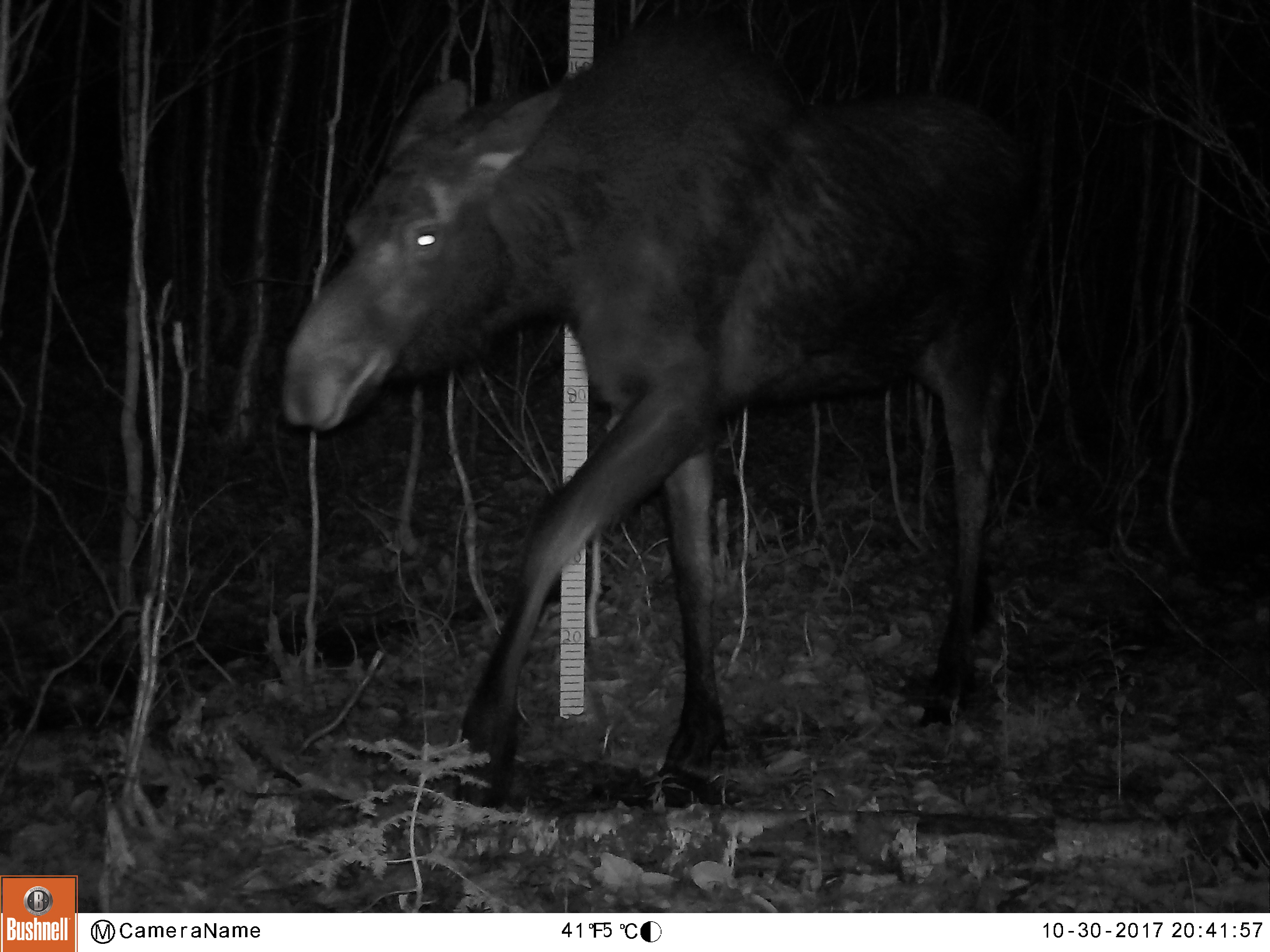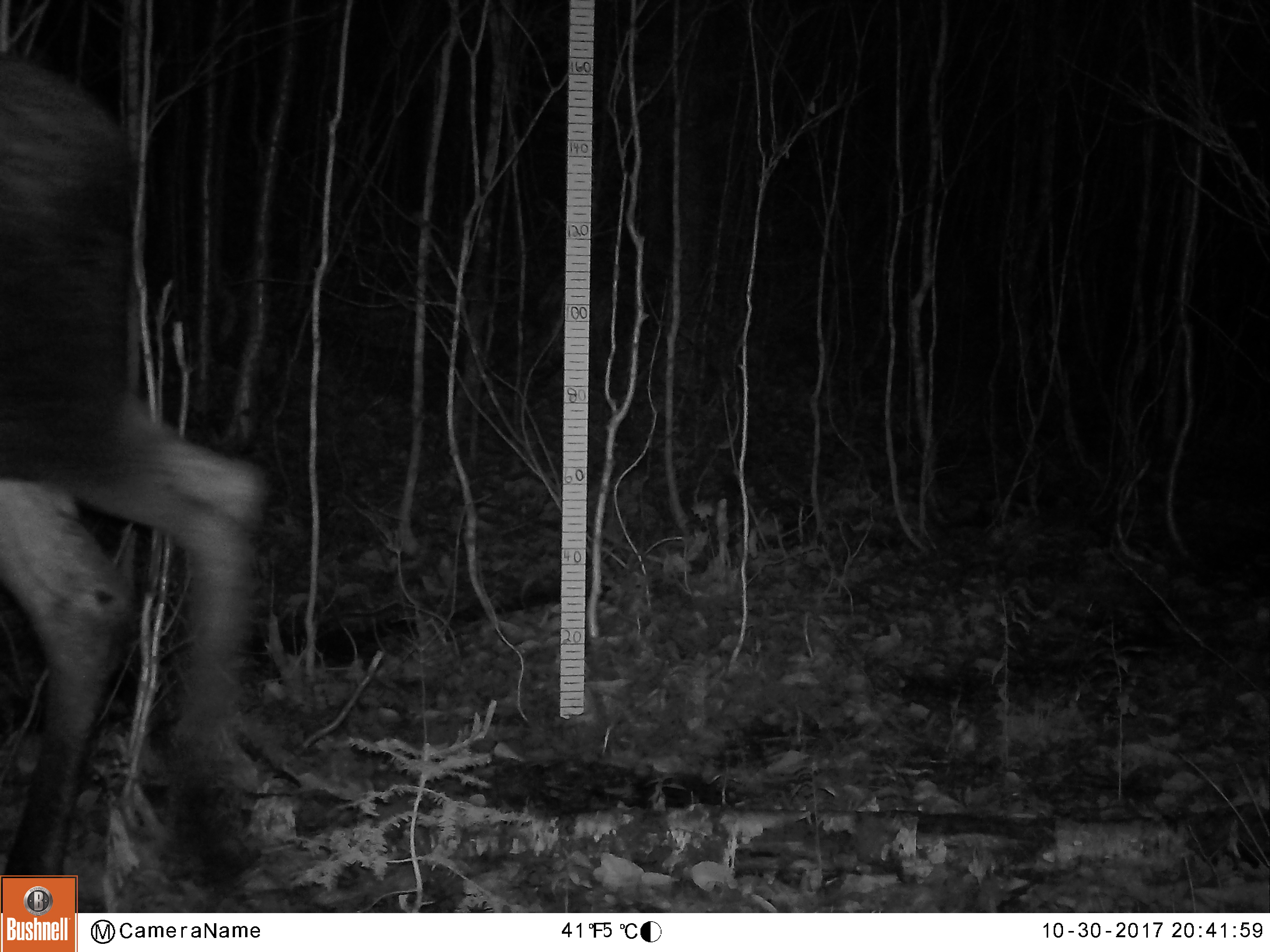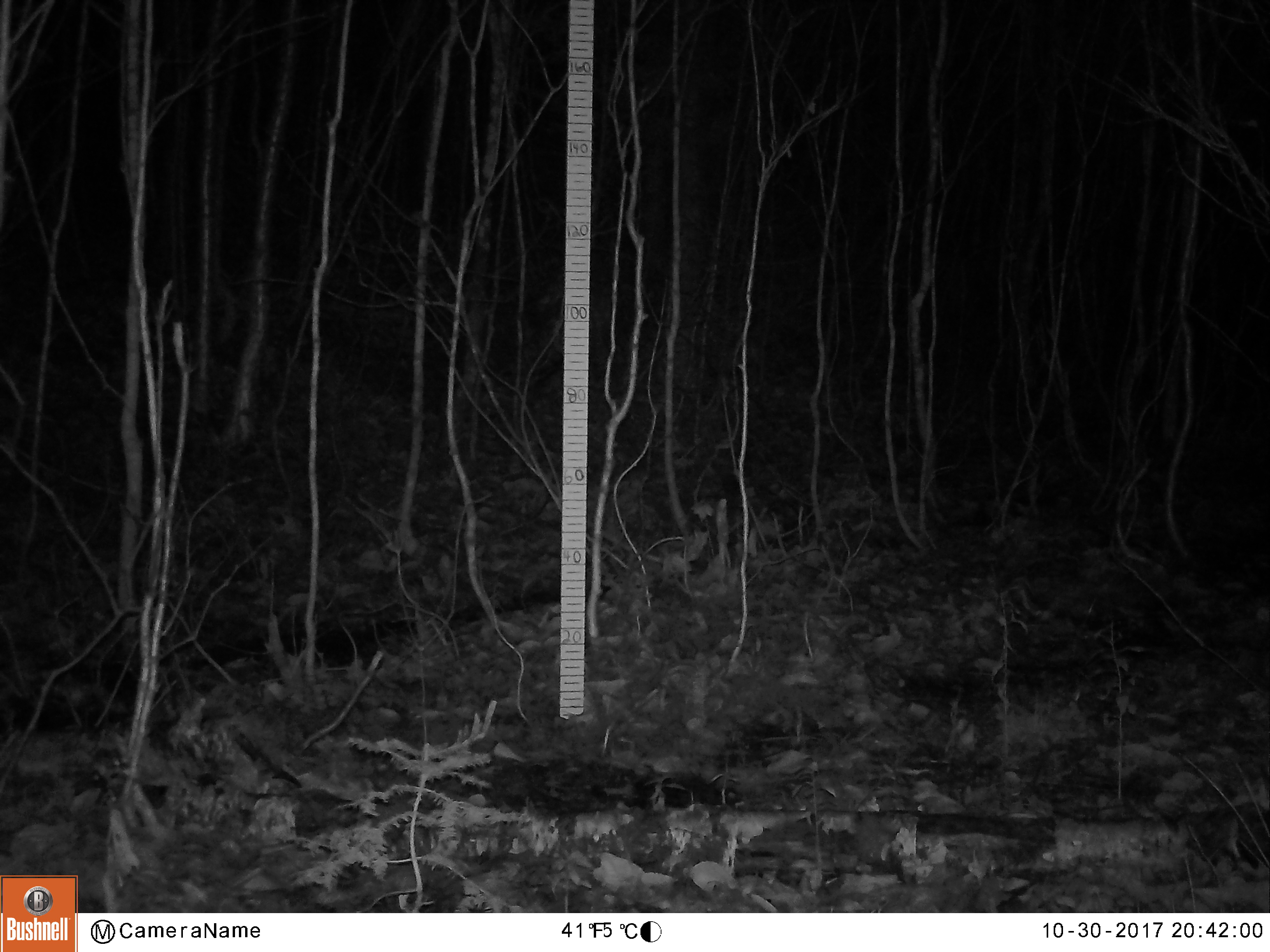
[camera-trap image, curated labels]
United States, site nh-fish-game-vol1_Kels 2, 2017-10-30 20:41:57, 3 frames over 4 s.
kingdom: Animalia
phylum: Chordata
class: Mammalia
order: Artiodactyla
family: Cervidae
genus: Alces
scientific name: Alces alces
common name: moose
Moose (Alces alces).